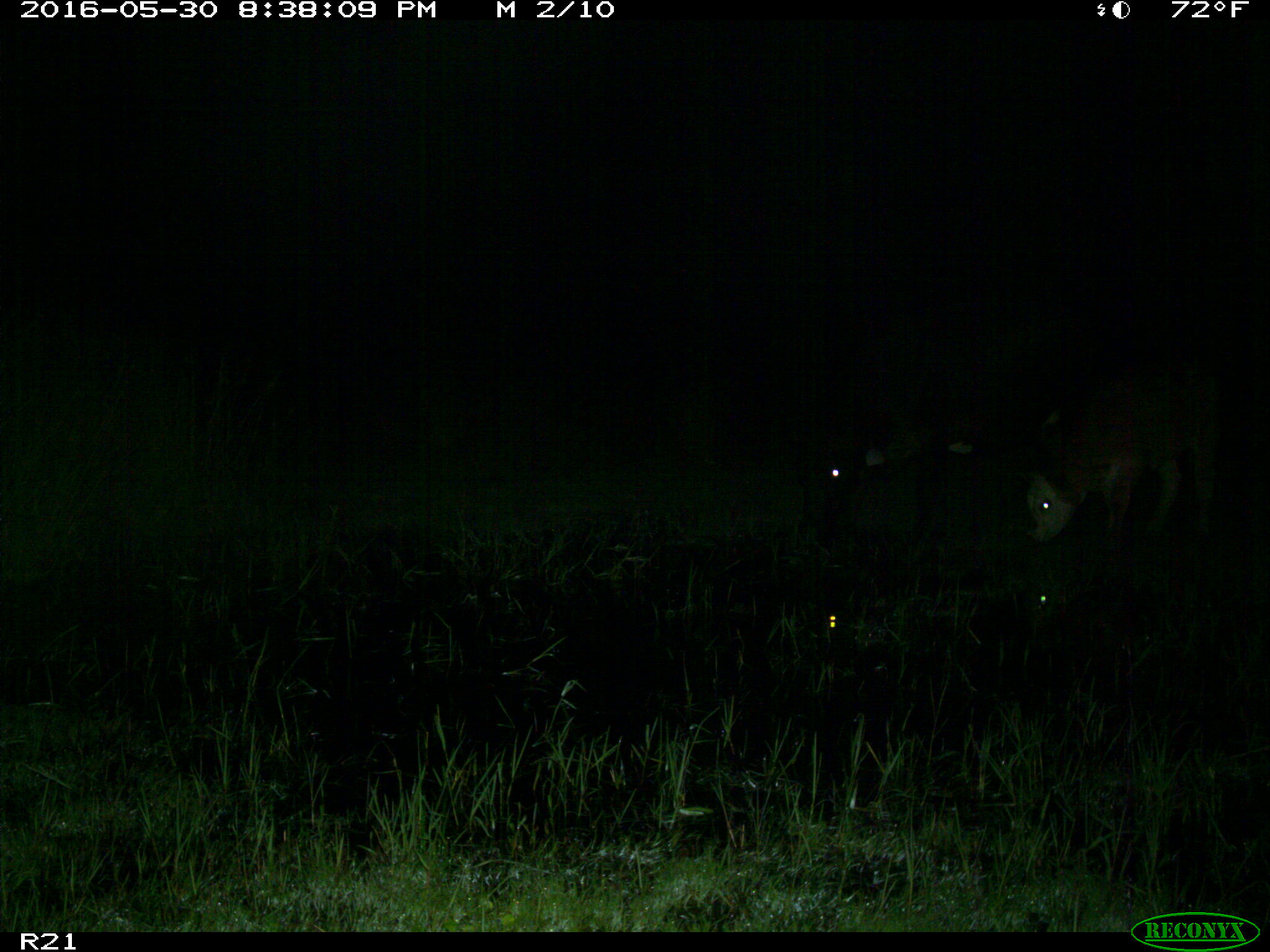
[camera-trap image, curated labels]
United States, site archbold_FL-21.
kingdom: Animalia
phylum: Chordata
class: Mammalia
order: Artiodactyla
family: Bovidae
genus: Bos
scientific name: Bos taurus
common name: domestic cow